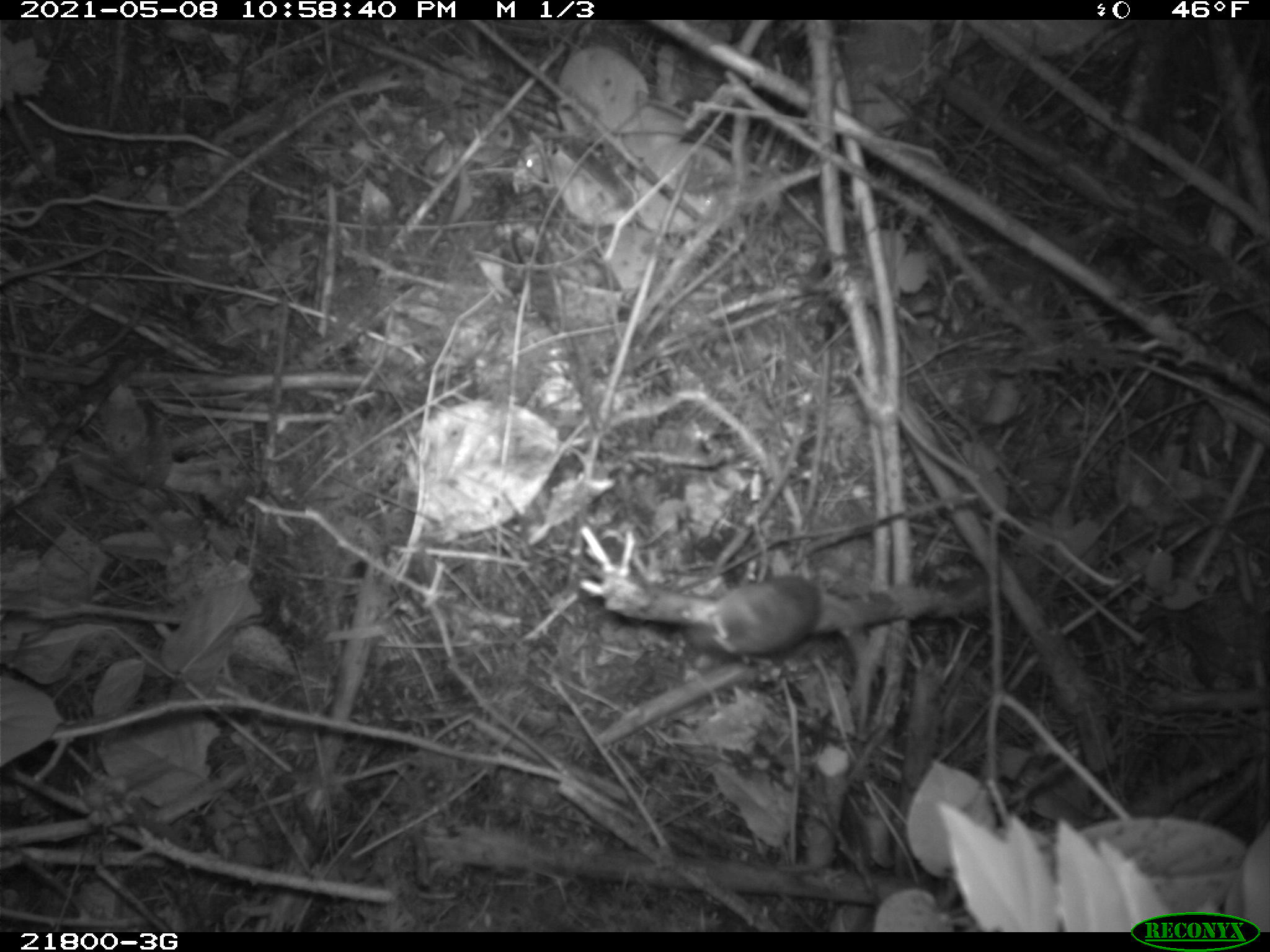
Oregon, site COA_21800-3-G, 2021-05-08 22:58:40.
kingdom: Animalia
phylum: Chordata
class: Mammalia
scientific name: Mammalia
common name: small mammal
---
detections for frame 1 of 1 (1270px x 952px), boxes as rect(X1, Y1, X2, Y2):
small mammal: rect(607, 523, 892, 704)